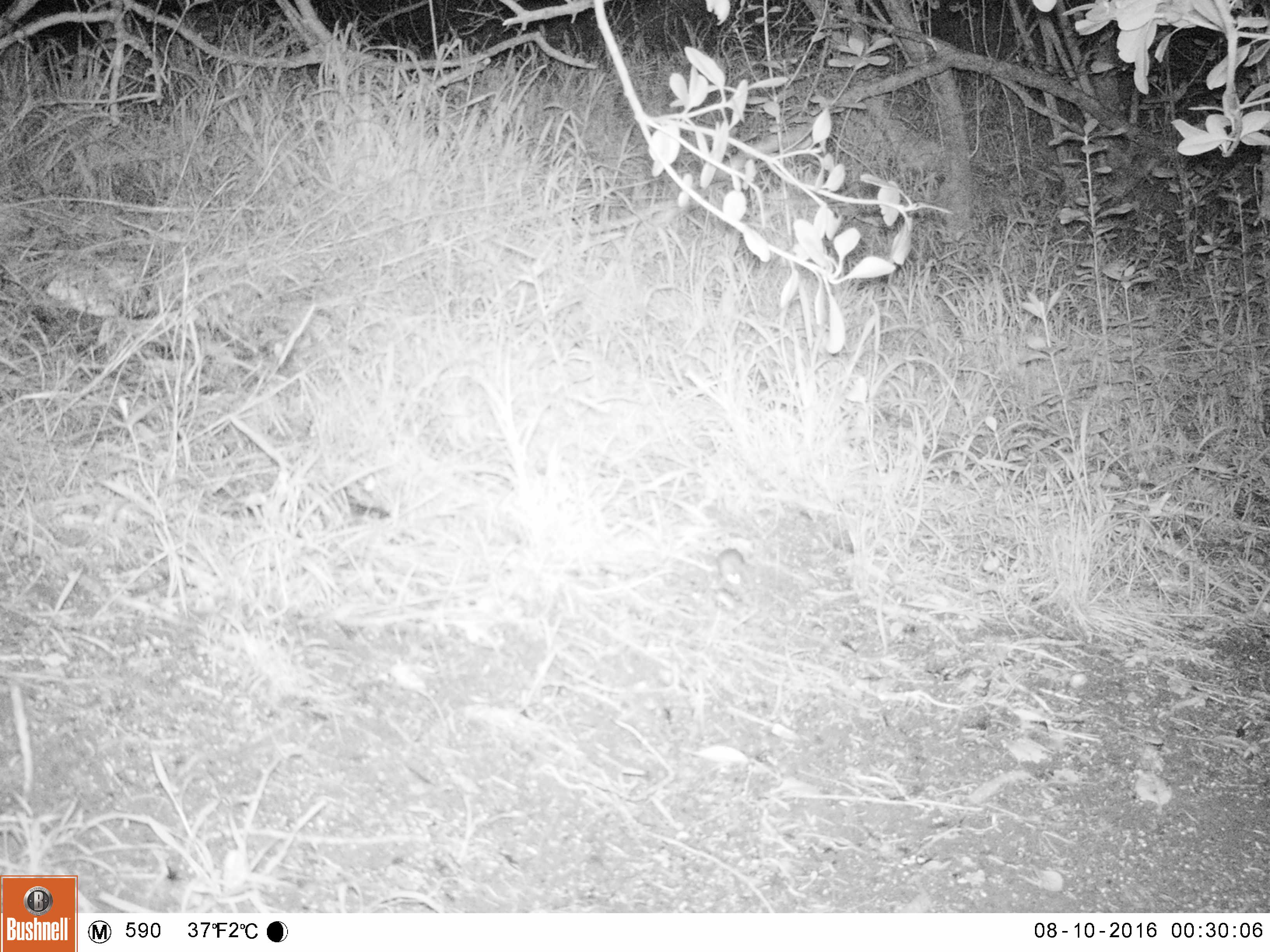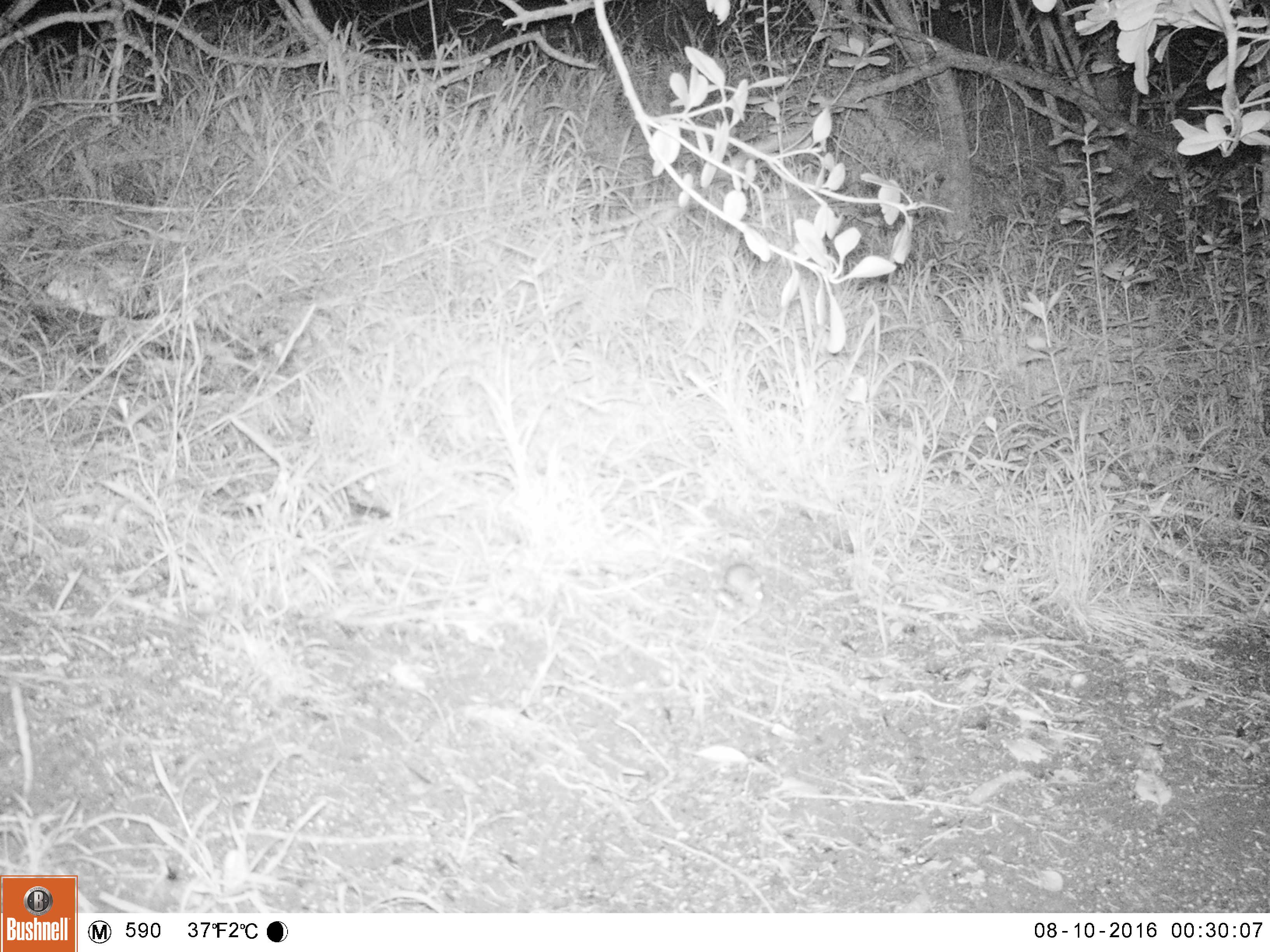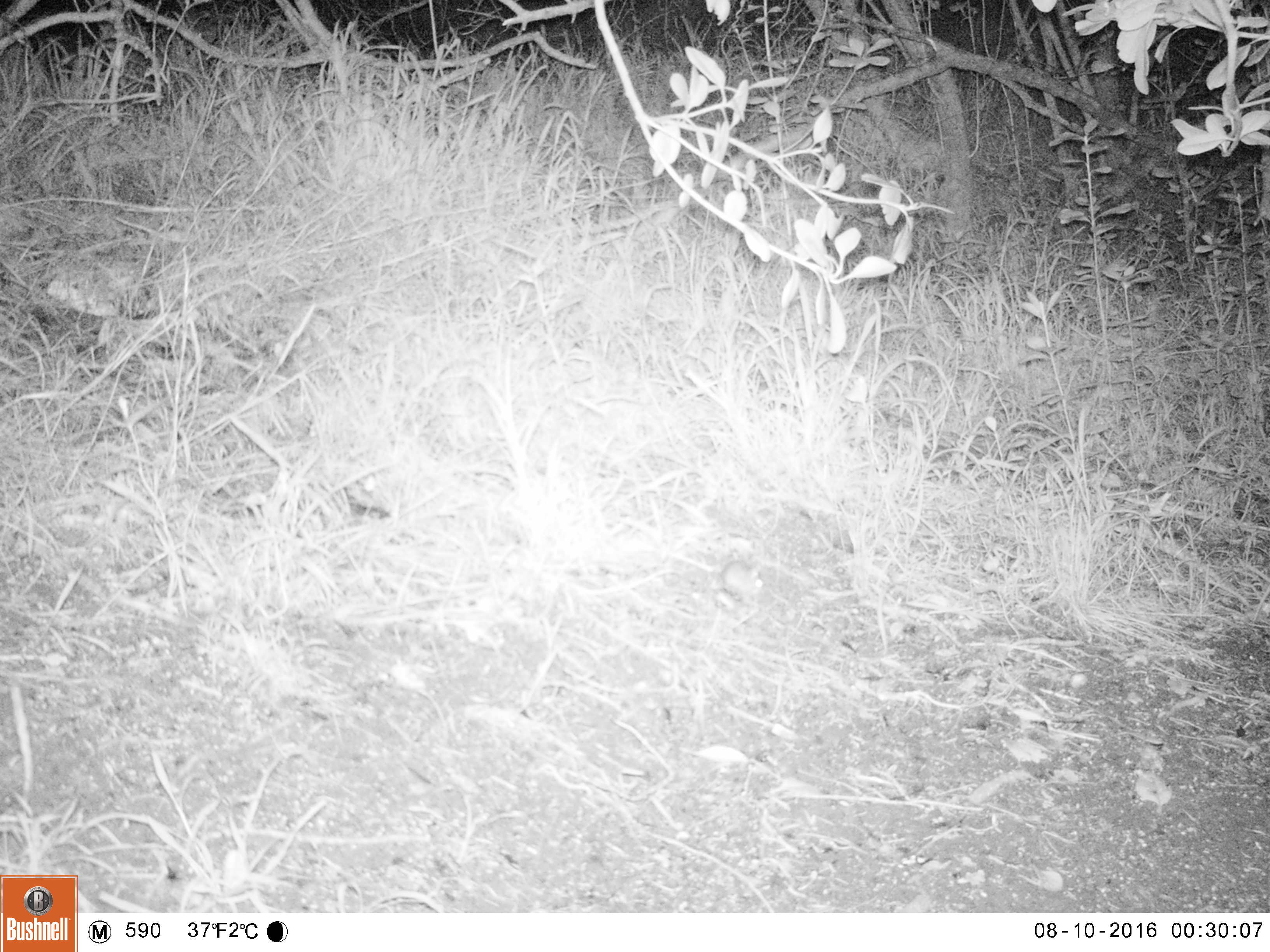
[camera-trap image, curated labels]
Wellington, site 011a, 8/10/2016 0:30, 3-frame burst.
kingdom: Animalia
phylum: Chordata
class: Mammalia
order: Rodentia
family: Muridae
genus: Mus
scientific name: Mus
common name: mouse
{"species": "mouse (Mus)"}